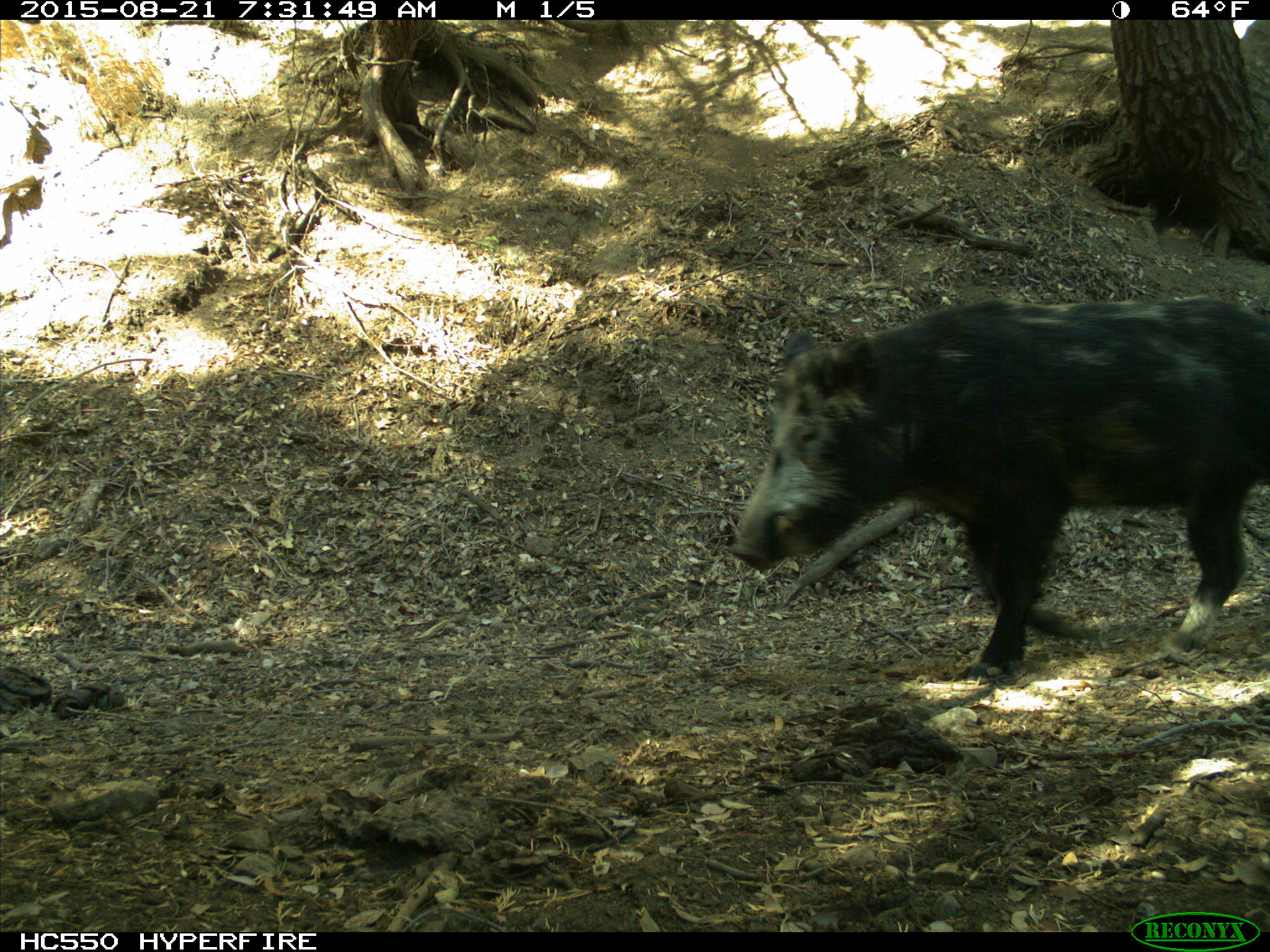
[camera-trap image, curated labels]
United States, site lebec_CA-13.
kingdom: Animalia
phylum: Chordata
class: Mammalia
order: Artiodactyla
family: Suidae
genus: Sus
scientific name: Sus scrofa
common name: wild boar